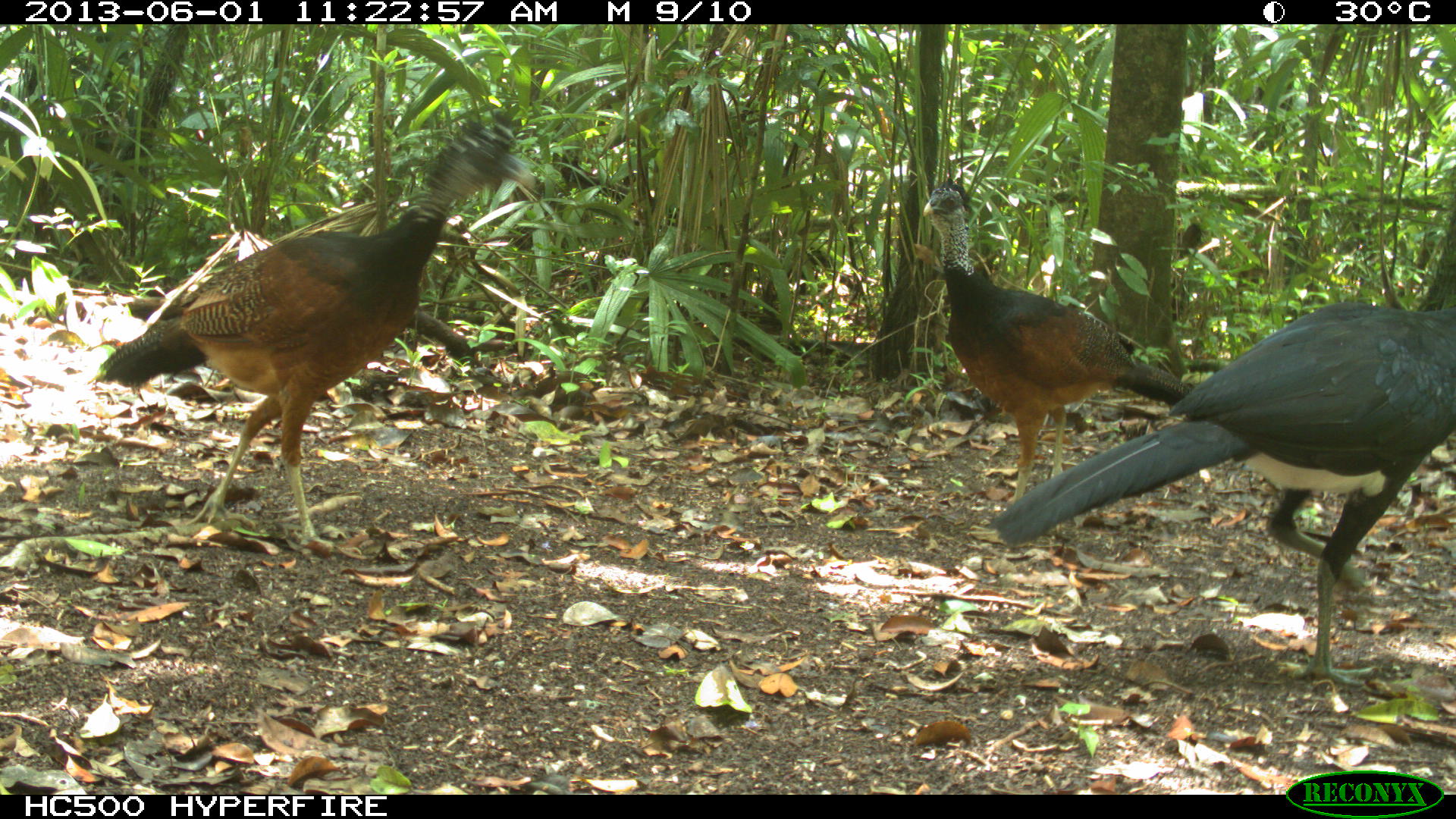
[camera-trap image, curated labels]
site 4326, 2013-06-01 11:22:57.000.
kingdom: Animalia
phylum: Chordata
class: Aves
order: Galliformes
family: Cracidae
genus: Crax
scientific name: Crax rubra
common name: great curassow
Crax rubra (great curassow), count 3.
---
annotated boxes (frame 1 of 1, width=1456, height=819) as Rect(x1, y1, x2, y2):
crax rubra: Rect(983, 288, 1456, 694); Rect(93, 117, 536, 546); Rect(919, 177, 1196, 508)